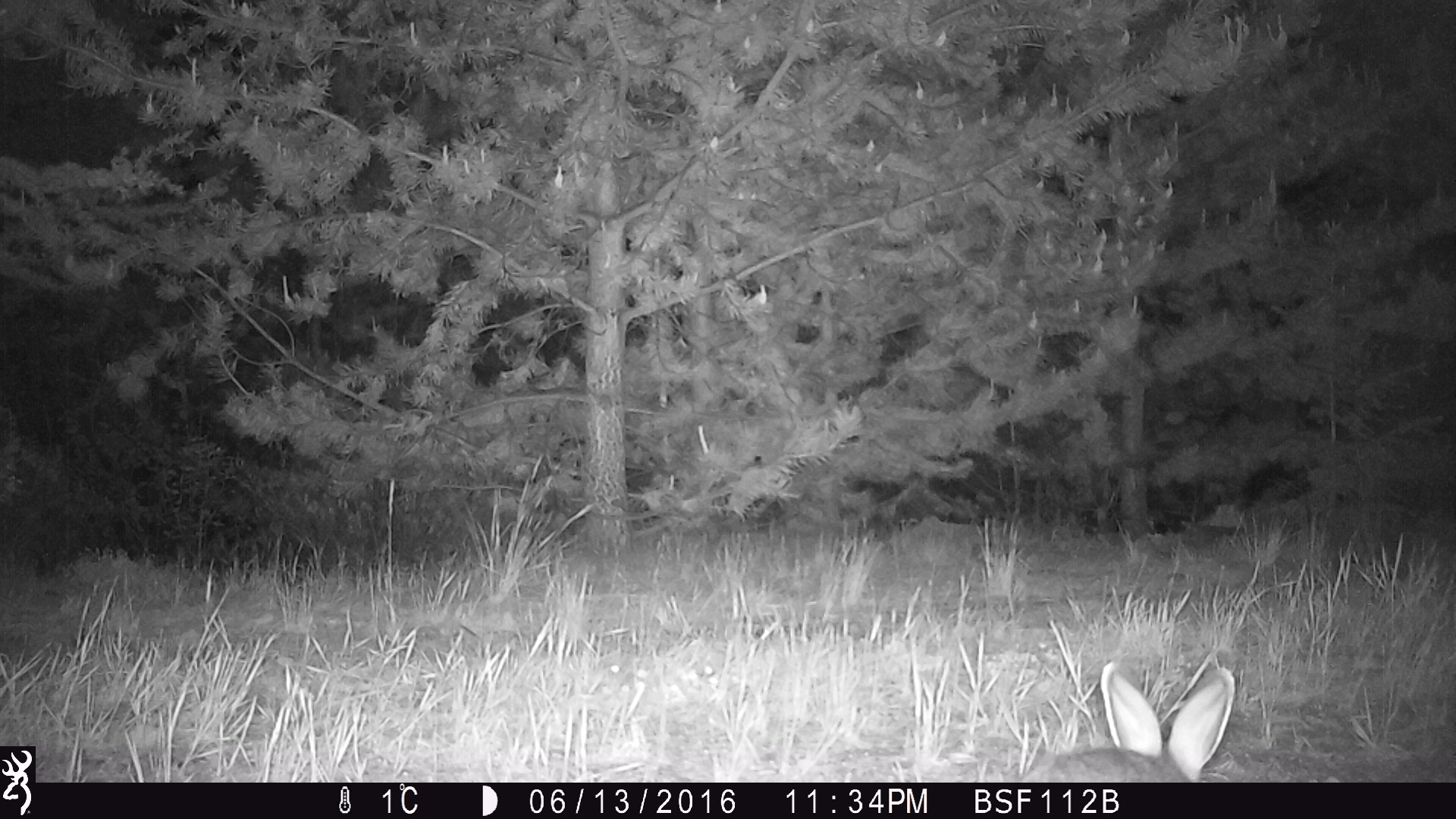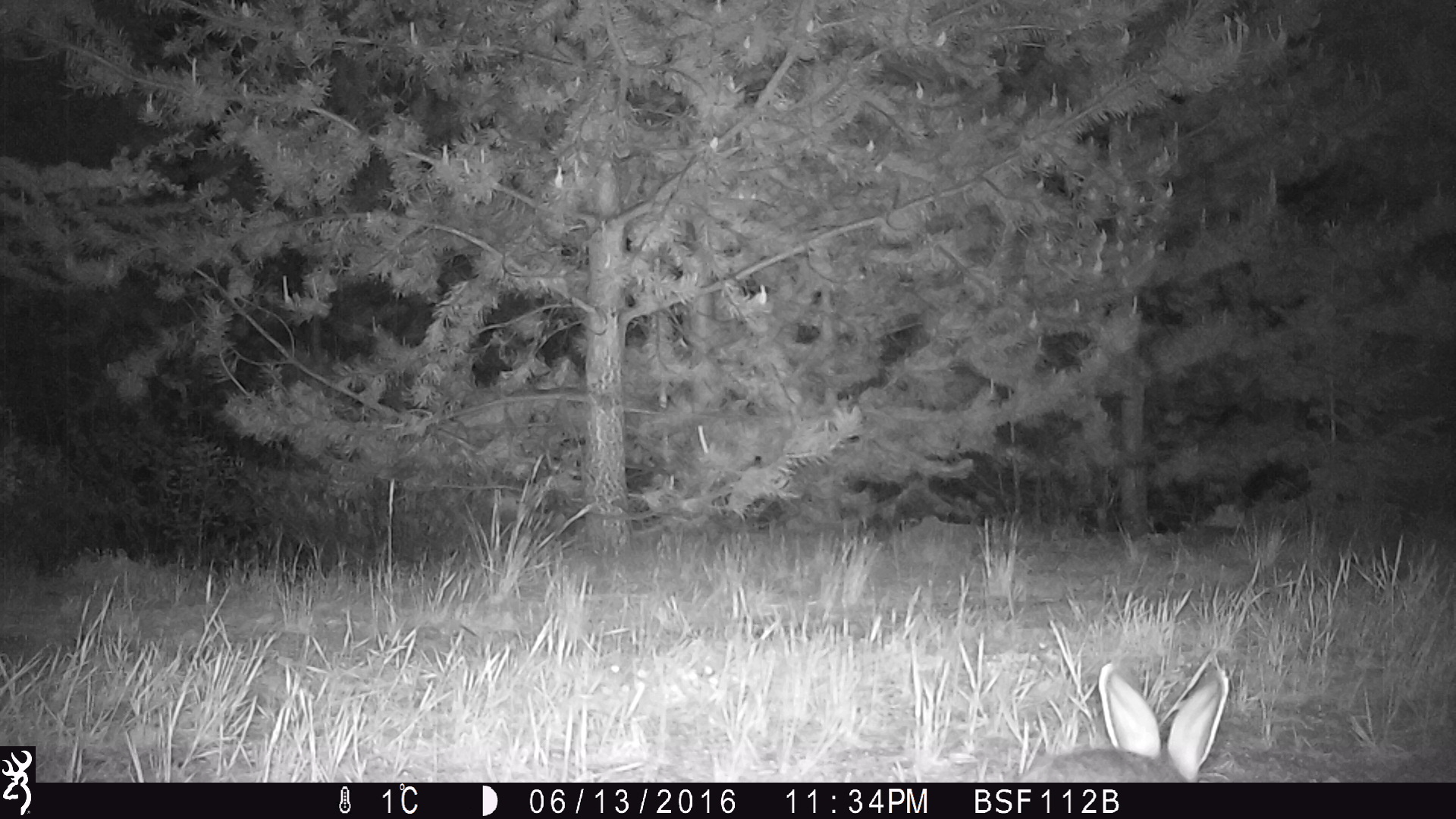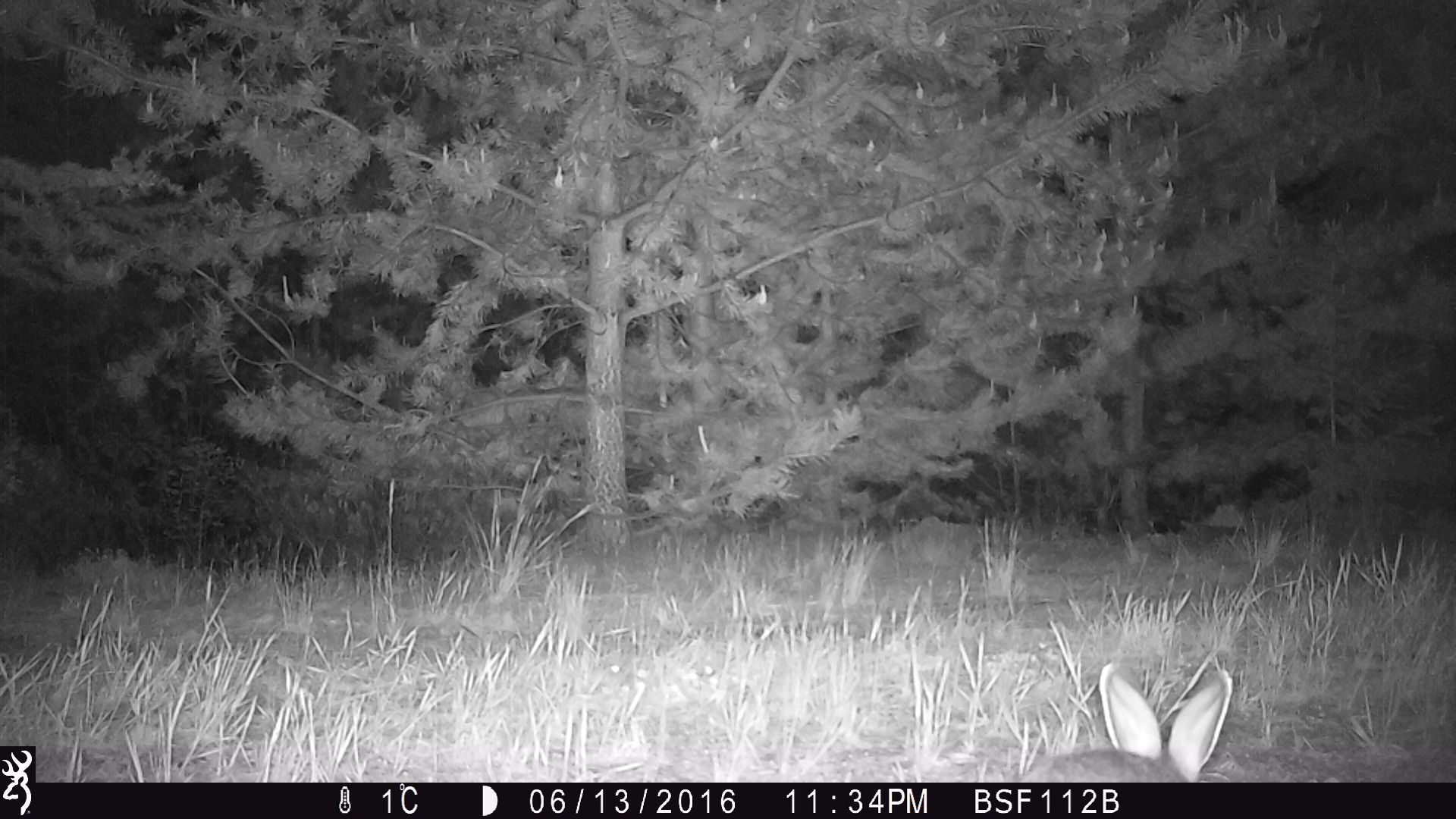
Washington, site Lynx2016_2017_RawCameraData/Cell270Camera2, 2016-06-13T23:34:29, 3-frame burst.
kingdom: Animalia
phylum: Chordata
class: Mammalia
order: Lagomorpha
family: Leporidae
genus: Lepus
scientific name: Lepus americanus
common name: snowshoe hare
Lepus americanus (snowshoe hare). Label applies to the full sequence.